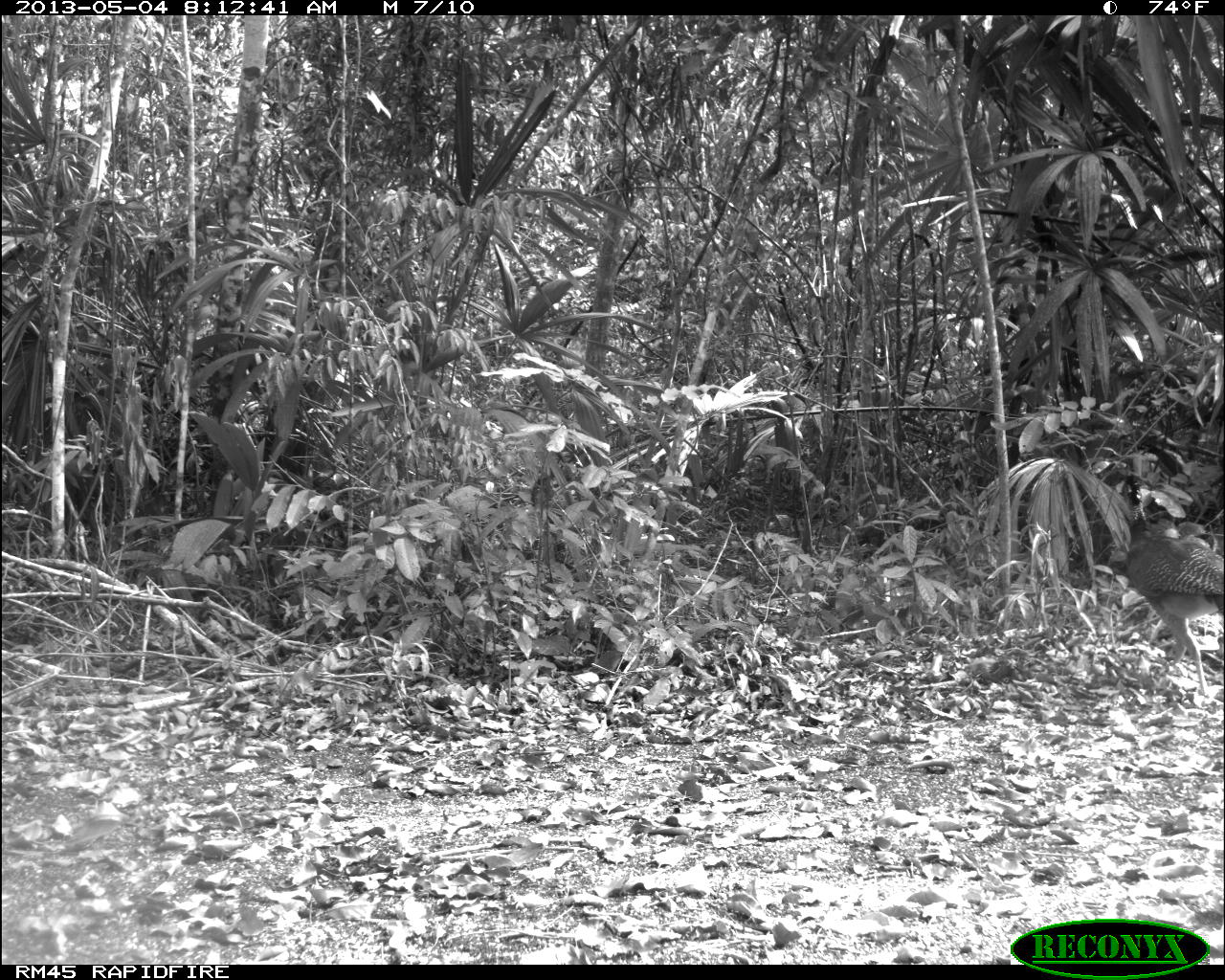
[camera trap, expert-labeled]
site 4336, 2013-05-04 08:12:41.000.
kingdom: Animalia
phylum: Chordata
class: Aves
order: Galliformes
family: Cracidae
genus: Crax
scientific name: Crax rubra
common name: great curassow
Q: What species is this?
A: Crax rubra (great curassow).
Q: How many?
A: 1.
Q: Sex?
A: Female.